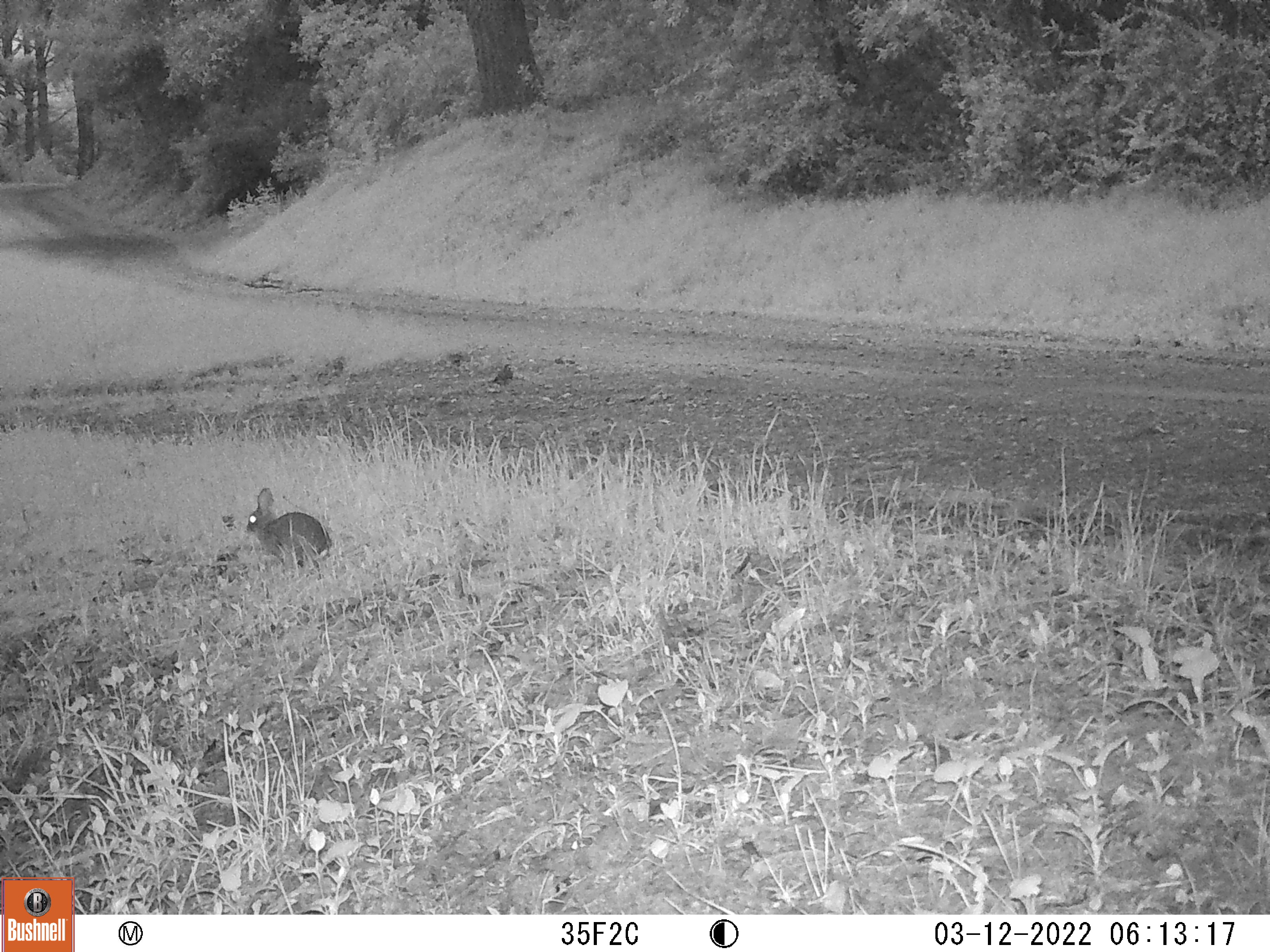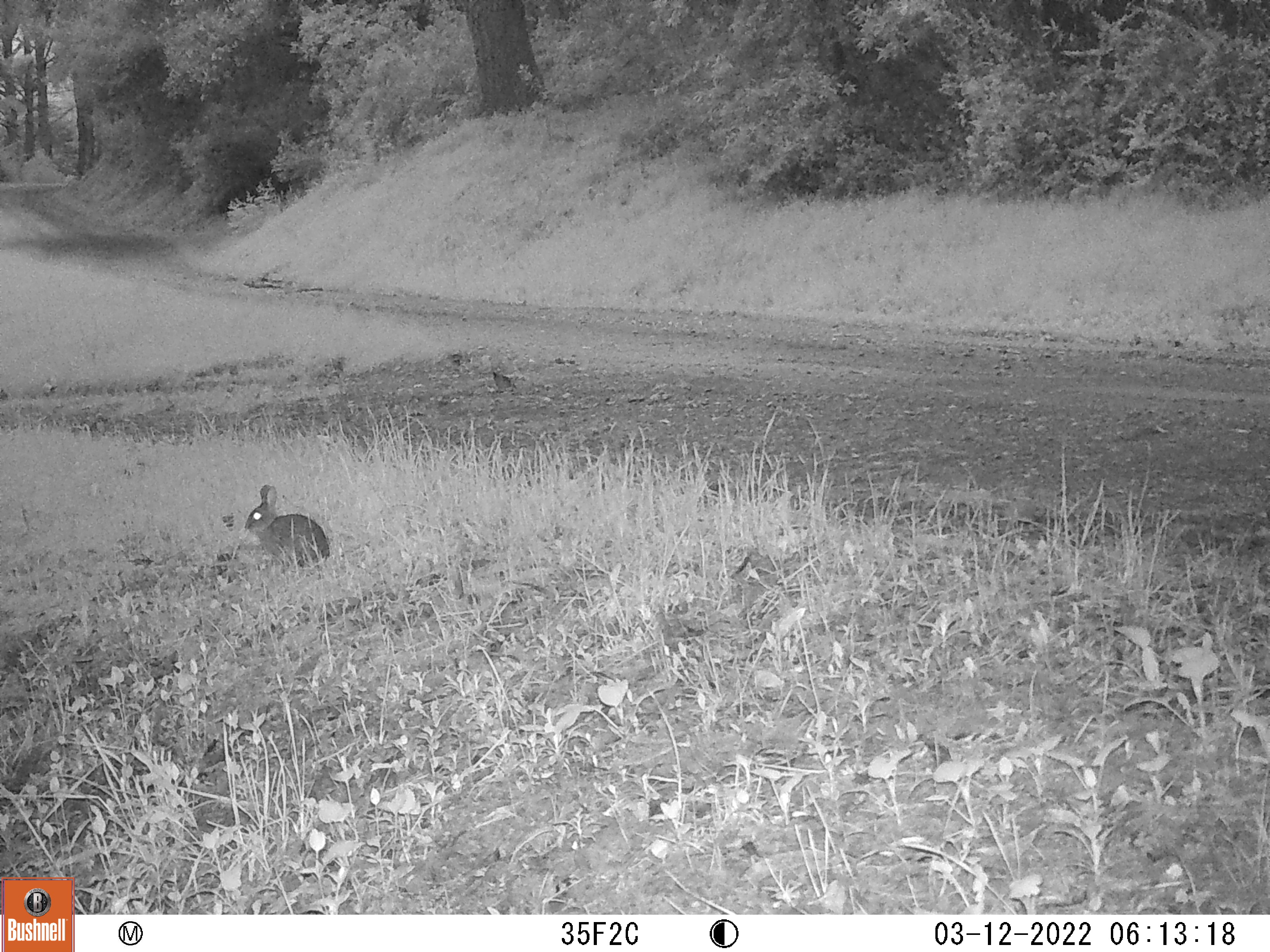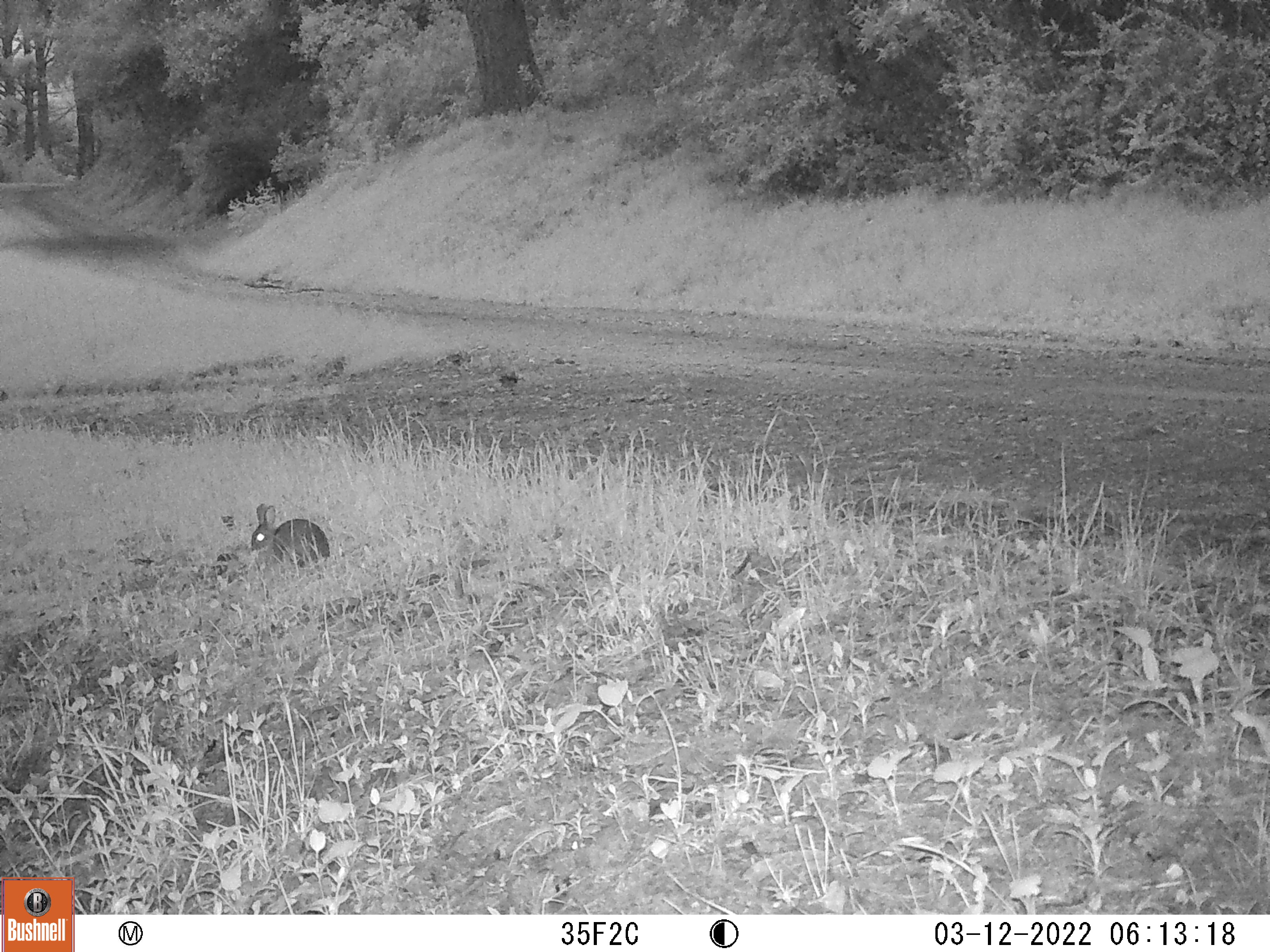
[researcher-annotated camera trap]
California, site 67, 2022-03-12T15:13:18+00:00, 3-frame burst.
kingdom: Animalia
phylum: Chordata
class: Mammalia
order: Lagomorpha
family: Leporidae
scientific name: Leporidae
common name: rabbit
Rabbit (Leporidae).